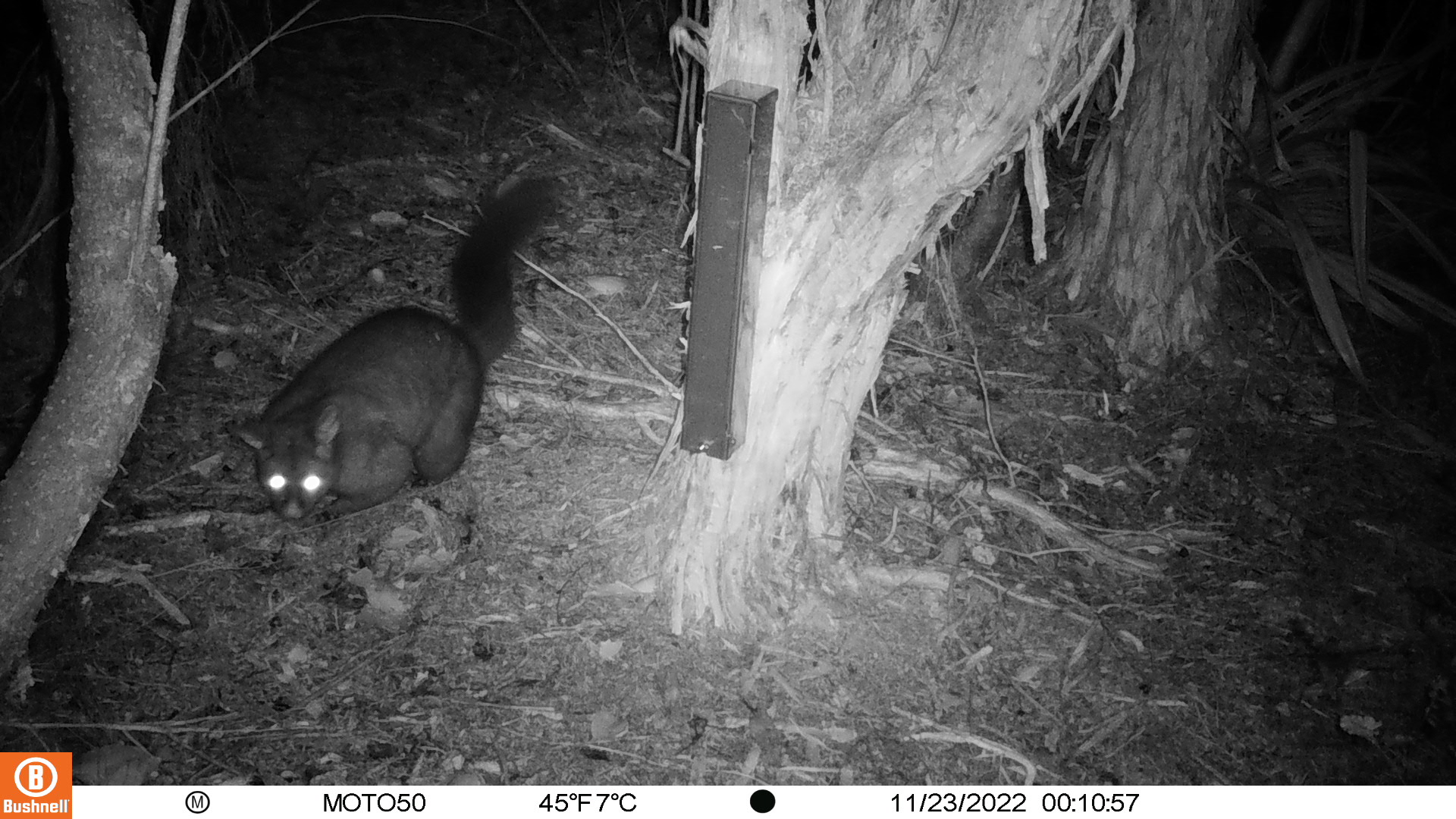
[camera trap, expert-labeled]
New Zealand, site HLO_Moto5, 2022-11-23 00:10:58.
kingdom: Animalia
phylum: Chordata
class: Mammalia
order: Diprotodontia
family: Phalangeridae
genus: Trichosurus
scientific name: Trichosurus vulpecula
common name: common brushtail possum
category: possum